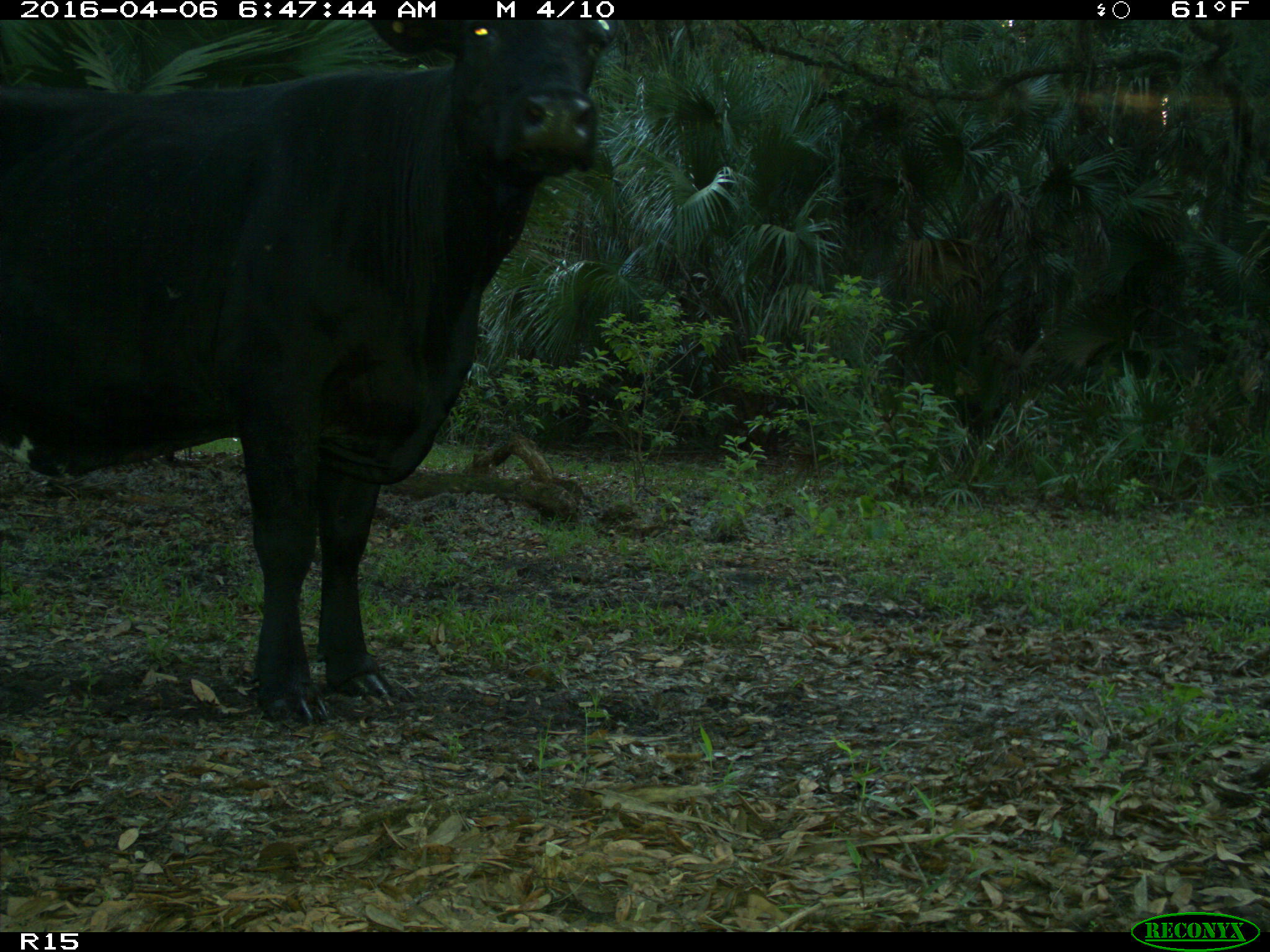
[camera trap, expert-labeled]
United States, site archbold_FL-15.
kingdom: Animalia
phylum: Chordata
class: Mammalia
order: Artiodactyla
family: Bovidae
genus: Bos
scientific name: Bos taurus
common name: domestic cow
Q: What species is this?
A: Bos taurus (domestic cow).